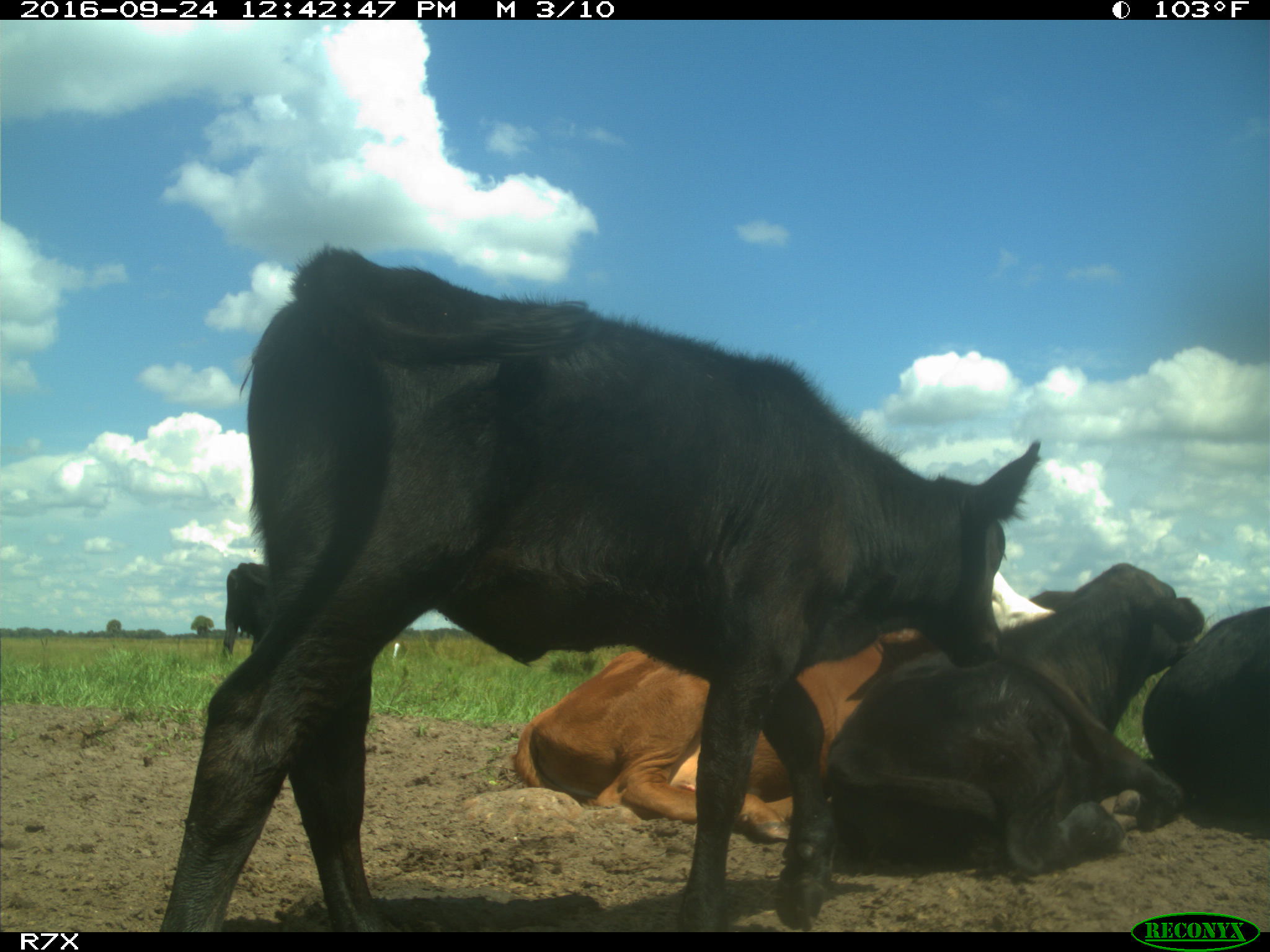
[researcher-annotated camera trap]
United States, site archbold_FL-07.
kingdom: Animalia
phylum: Chordata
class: Mammalia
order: Artiodactyla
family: Bovidae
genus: Bos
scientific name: Bos taurus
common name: domestic cow